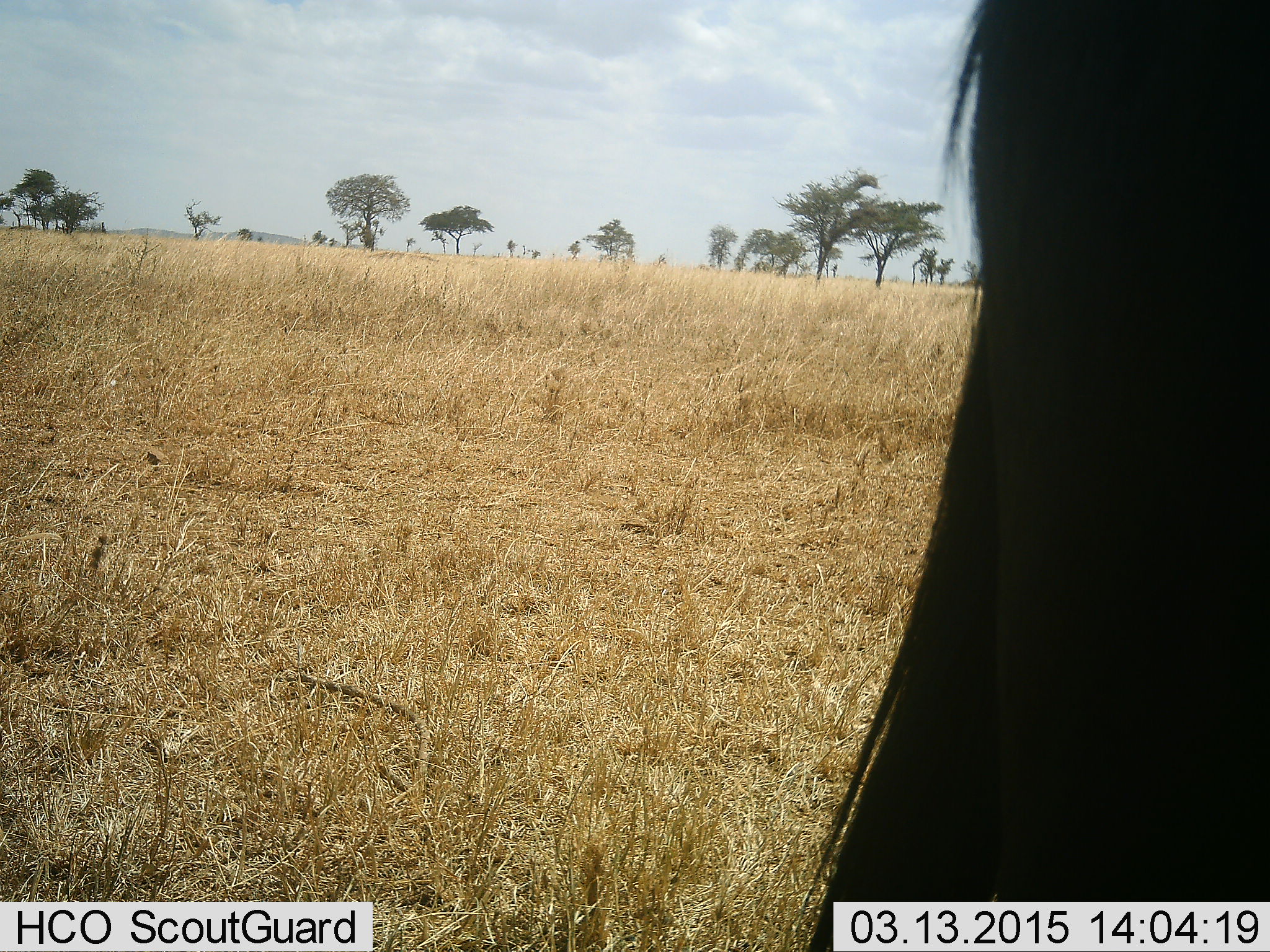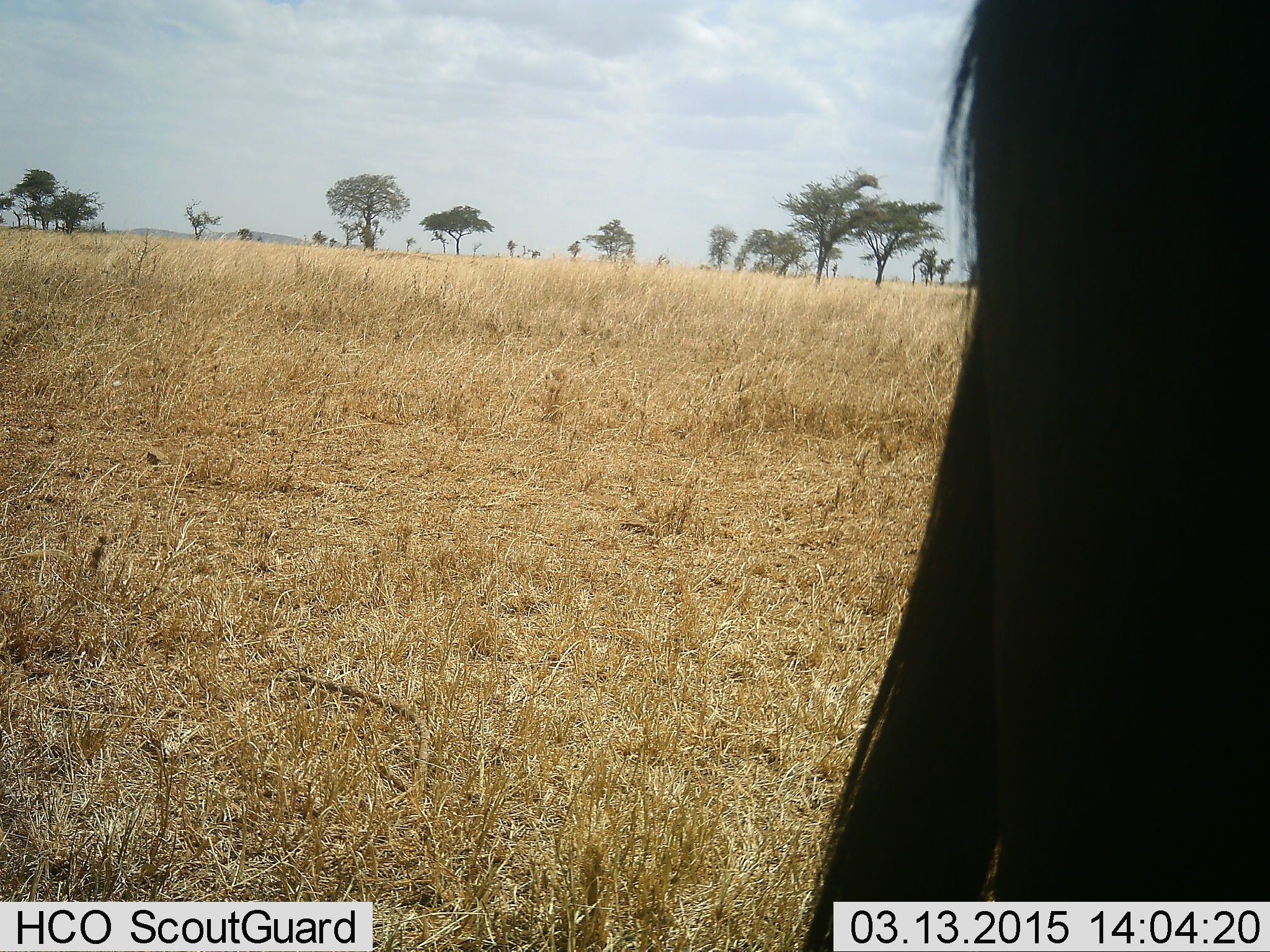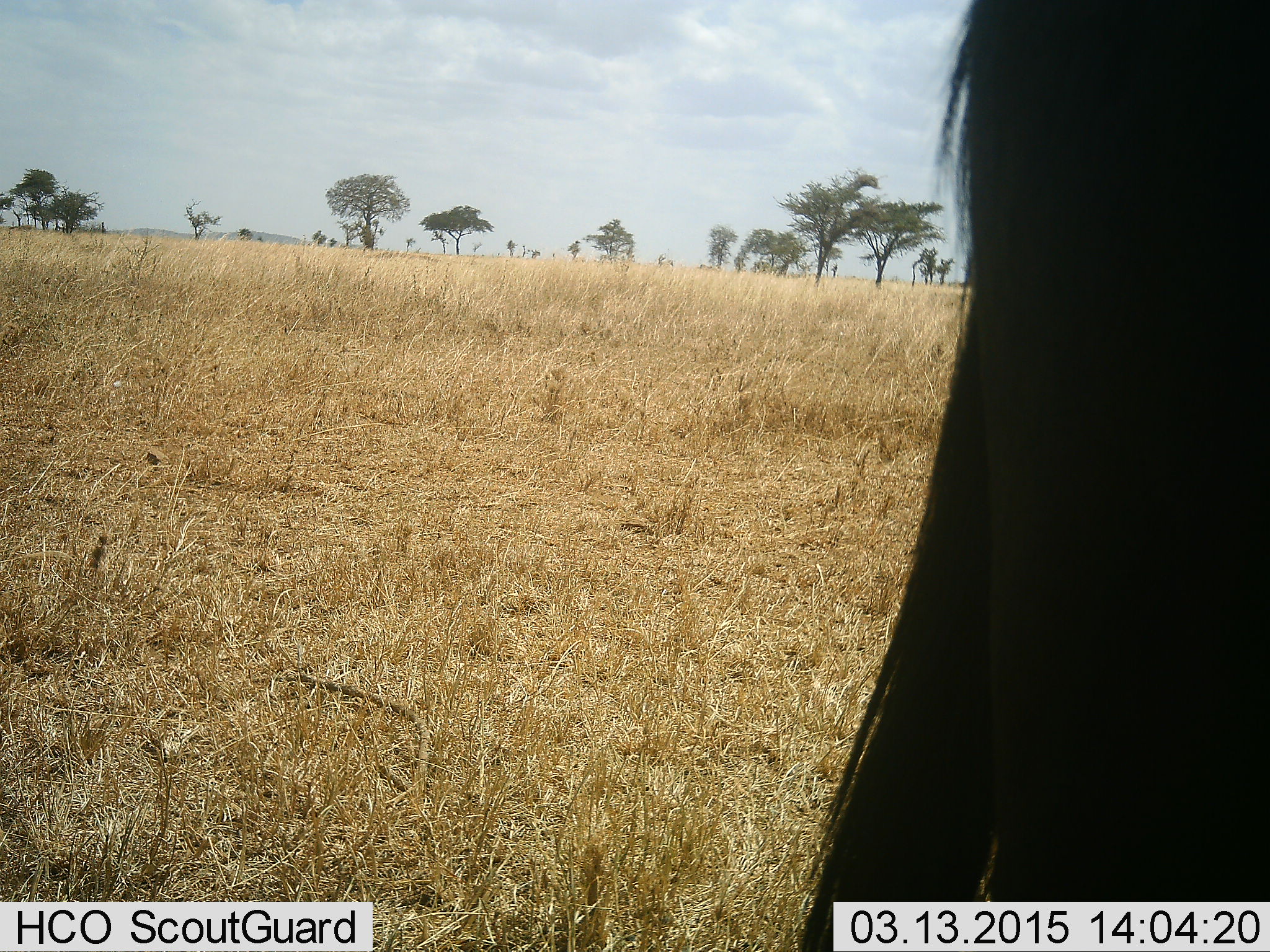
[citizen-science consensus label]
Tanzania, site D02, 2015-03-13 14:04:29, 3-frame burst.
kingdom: Animalia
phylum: Chordata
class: Mammalia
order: Artiodactyla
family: Bovidae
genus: Connochaetes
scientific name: Connochaetes taurinus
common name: blue wildebeest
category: wildebeest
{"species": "wildebeest (blue wildebeest) (Connochaetes taurinus)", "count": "1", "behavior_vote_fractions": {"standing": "100%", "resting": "0%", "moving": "0%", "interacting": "0%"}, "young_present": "0%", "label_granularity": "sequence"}